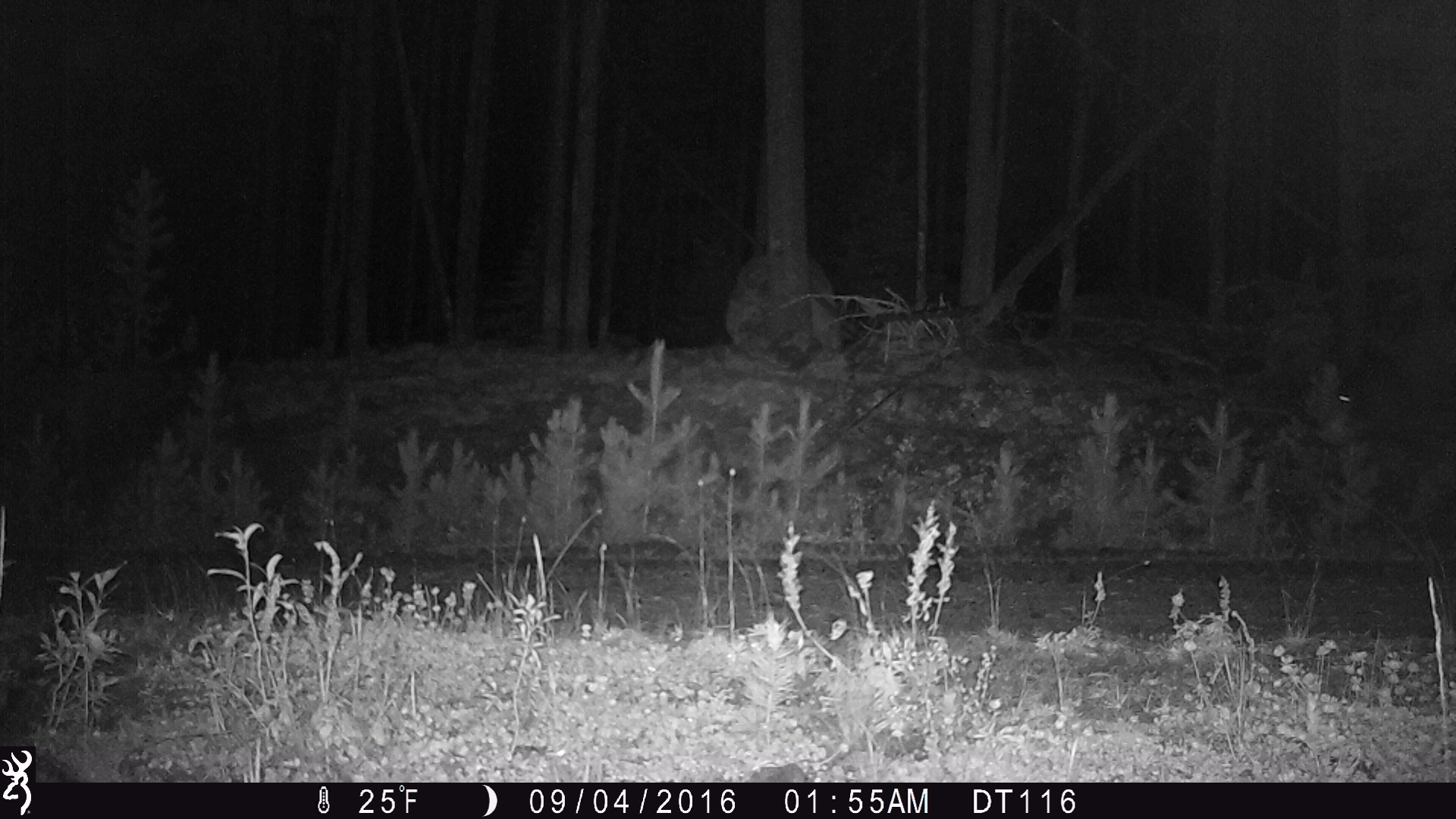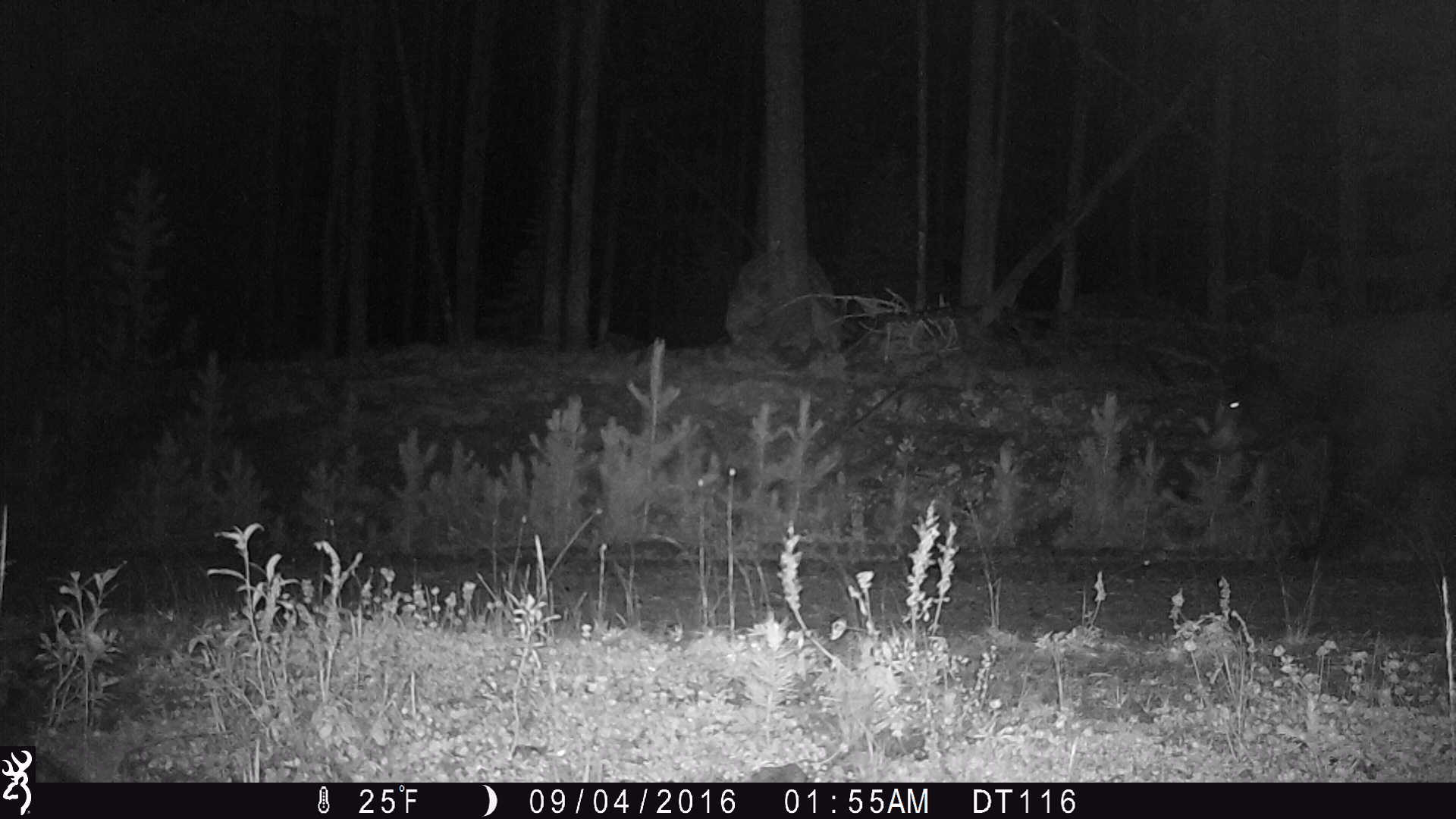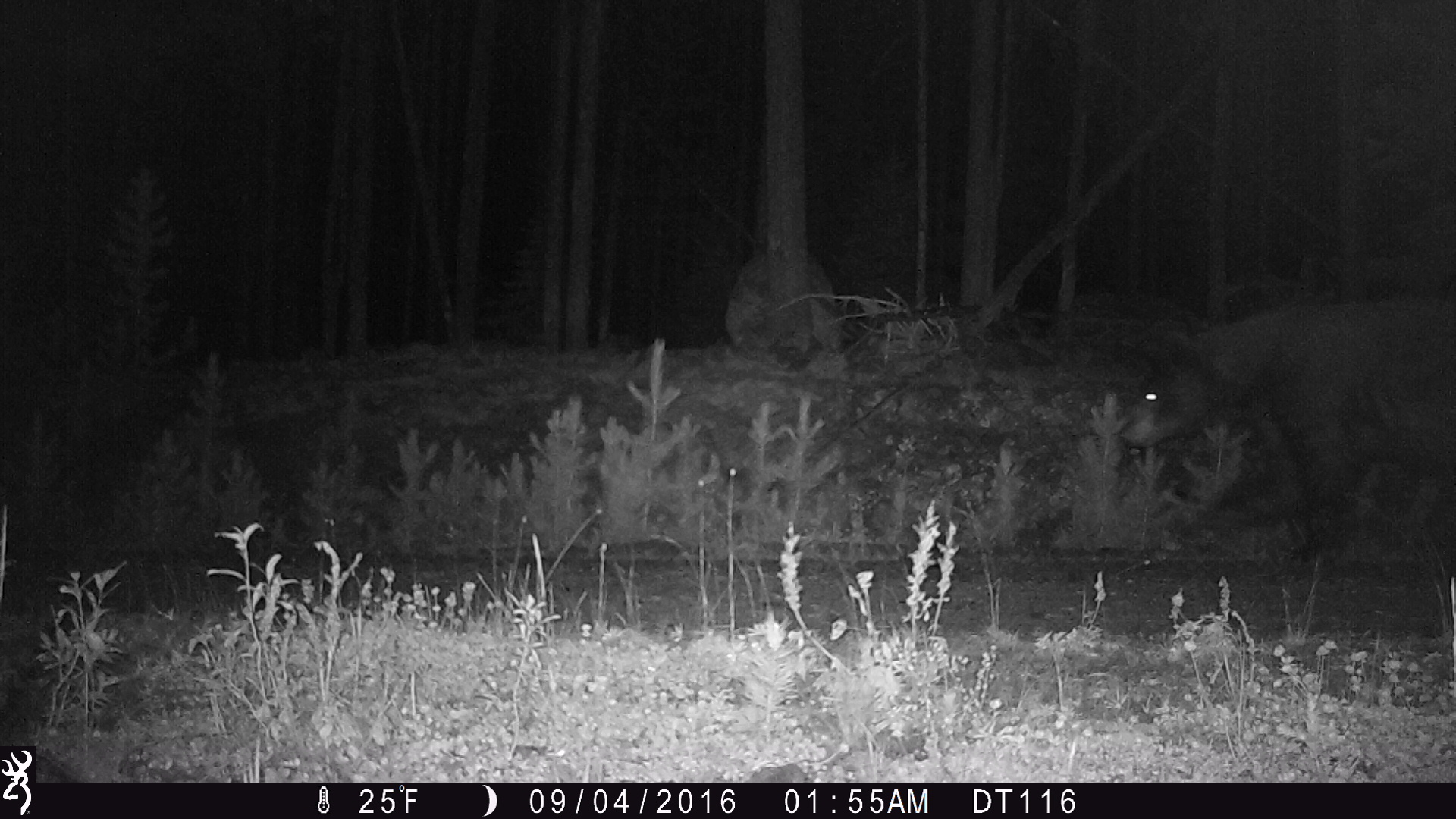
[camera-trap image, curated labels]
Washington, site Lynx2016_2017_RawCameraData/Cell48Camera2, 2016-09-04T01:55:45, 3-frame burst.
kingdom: Animalia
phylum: Chordata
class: Mammalia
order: Carnivora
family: Ursidae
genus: Ursus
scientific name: Ursus americanus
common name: american black bear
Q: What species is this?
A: Ursus americanus (american black bear).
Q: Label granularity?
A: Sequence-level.